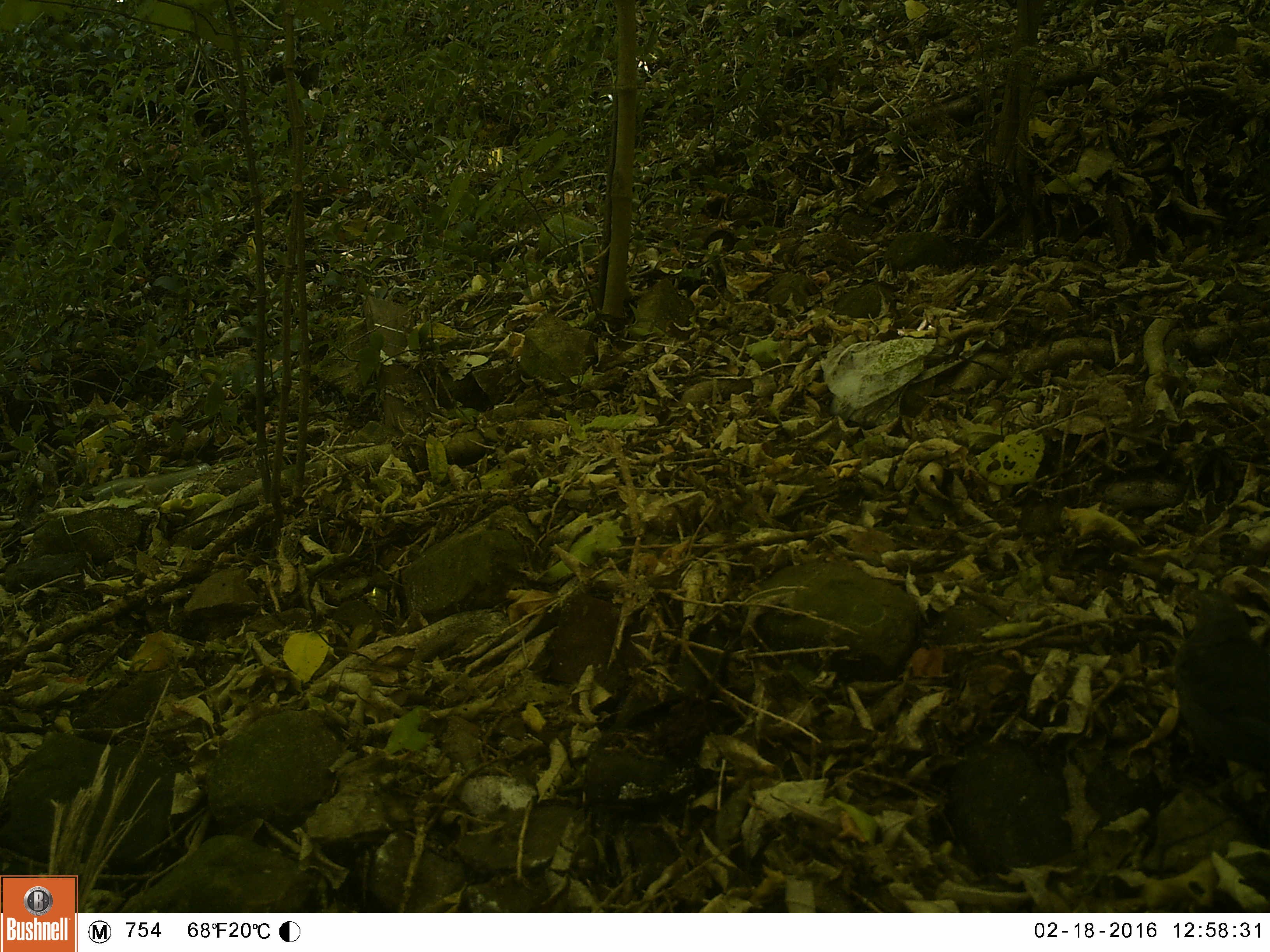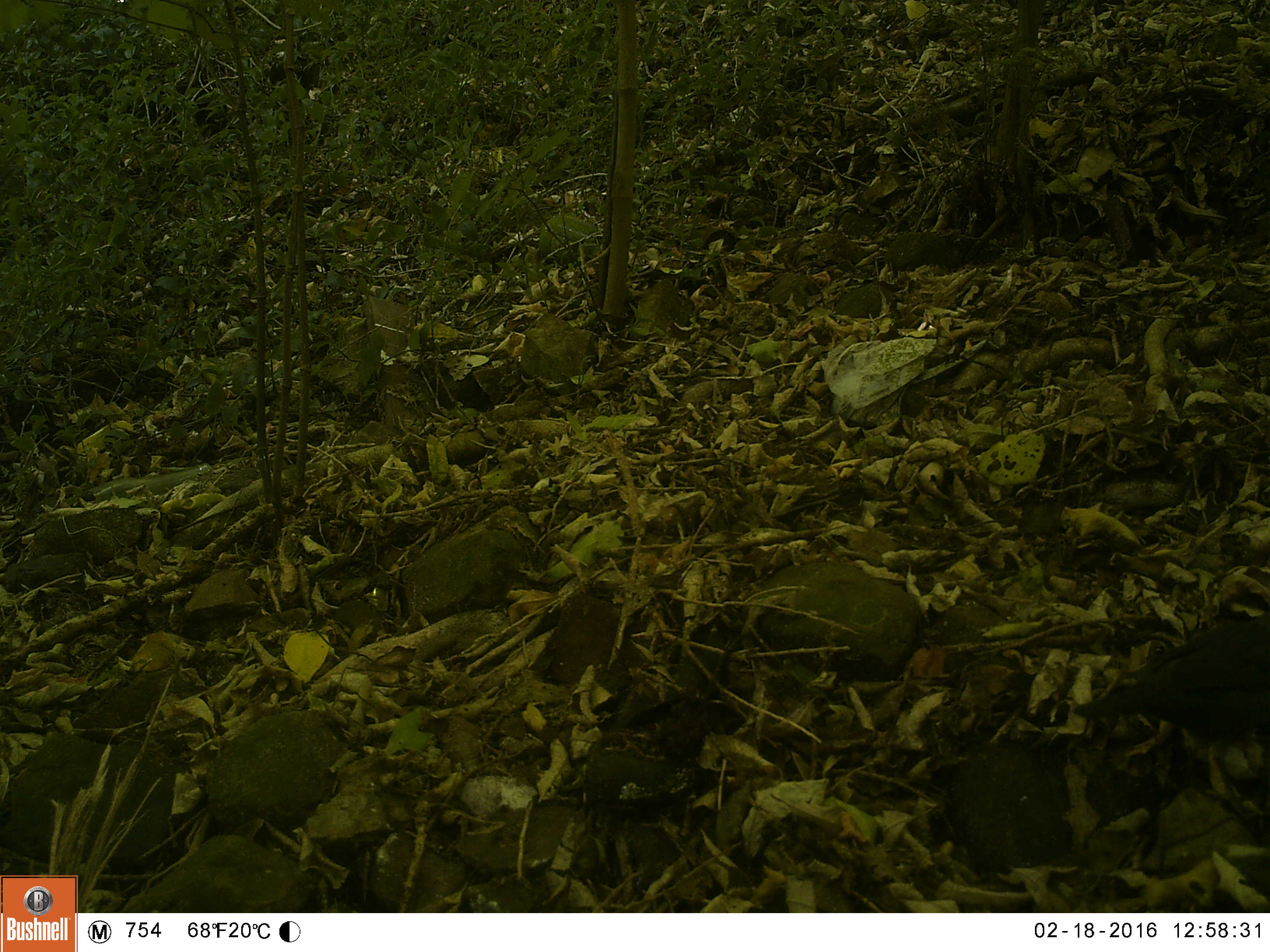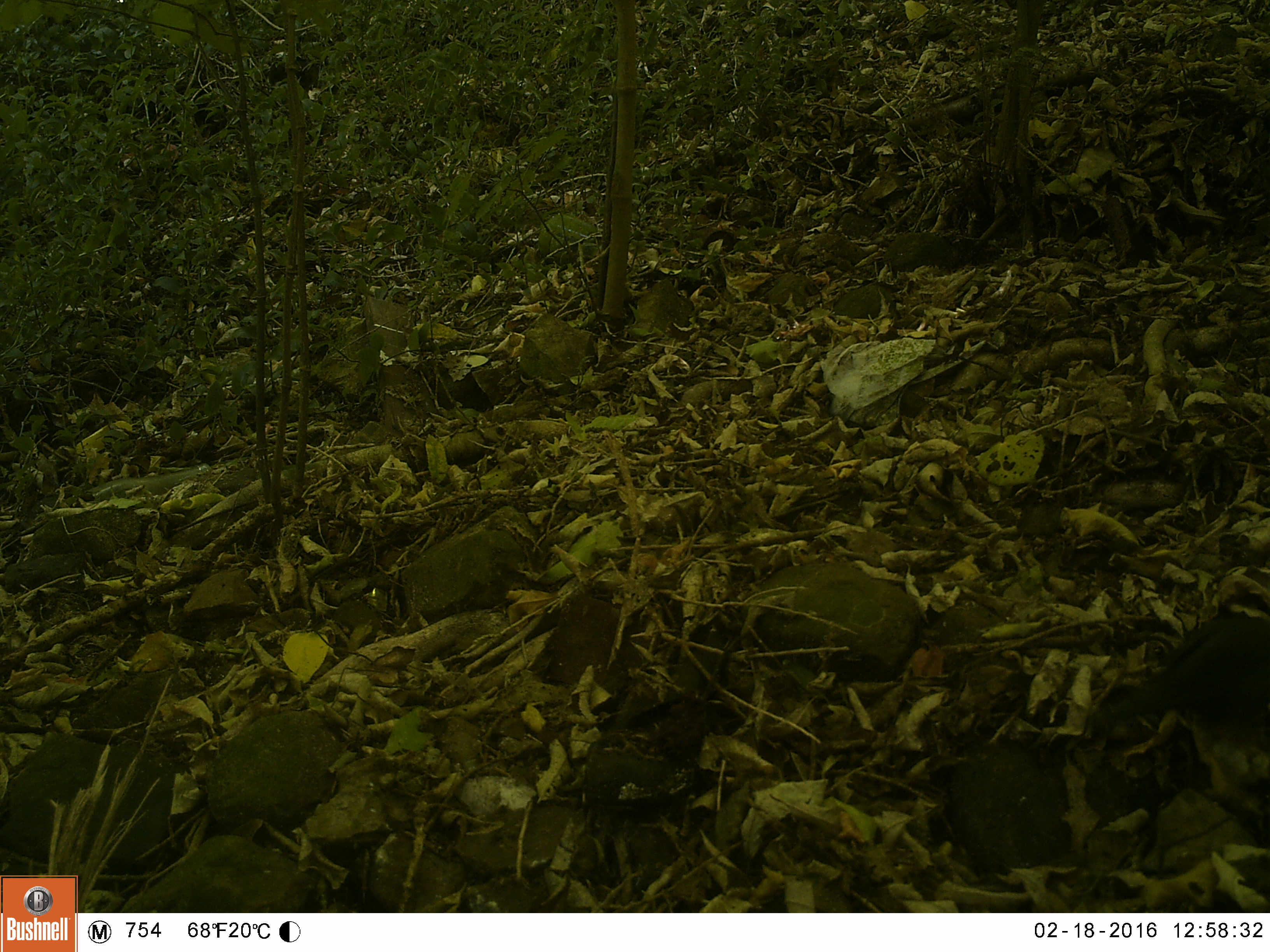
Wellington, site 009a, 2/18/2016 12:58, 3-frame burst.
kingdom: Animalia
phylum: Chordata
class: Aves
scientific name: Aves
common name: bird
Bird (Aves).